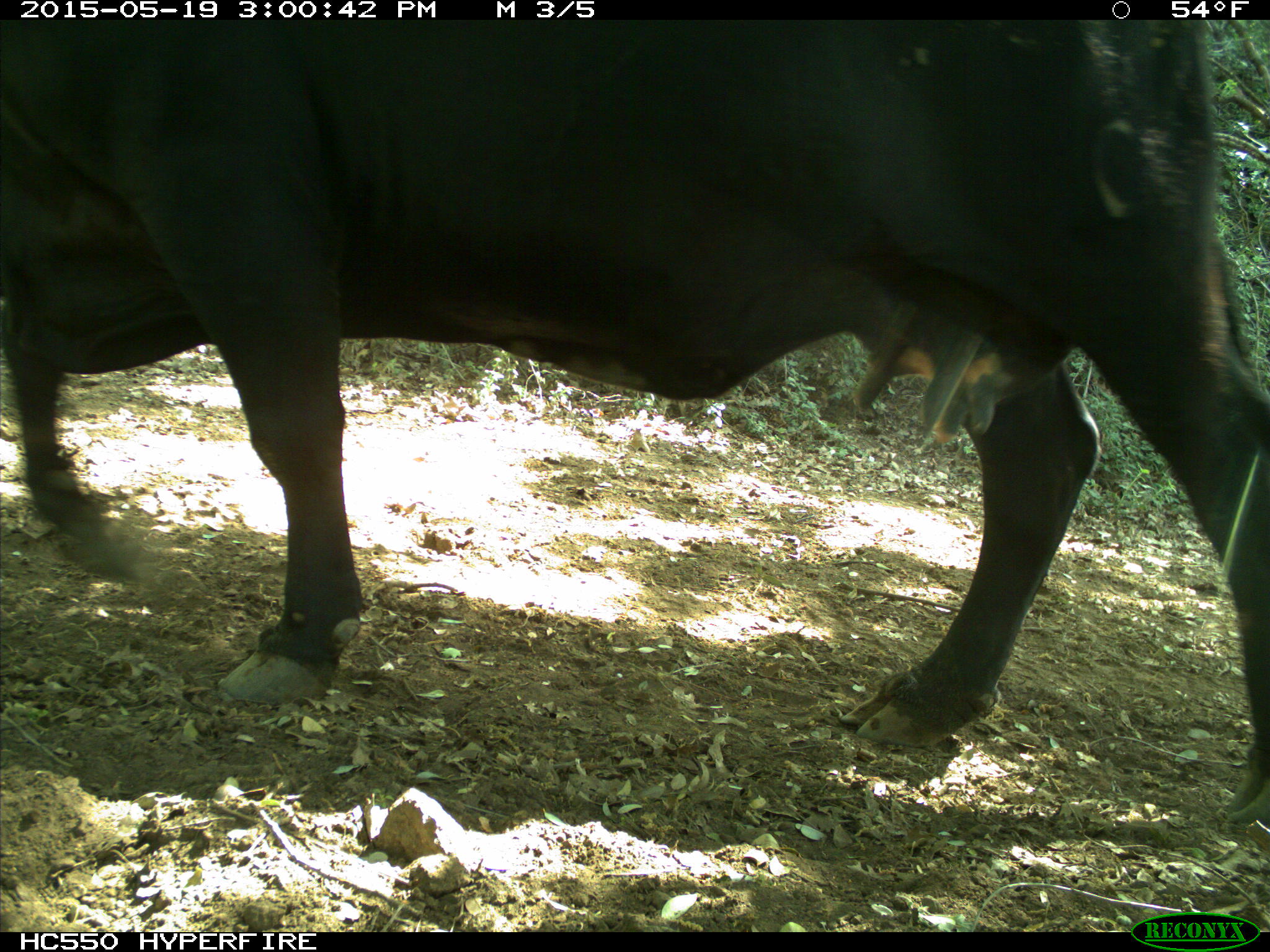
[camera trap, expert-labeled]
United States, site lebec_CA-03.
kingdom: Animalia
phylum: Chordata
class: Mammalia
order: Artiodactyla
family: Bovidae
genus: Bos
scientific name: Bos taurus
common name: domestic cow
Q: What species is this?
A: Bos taurus (domestic cow).